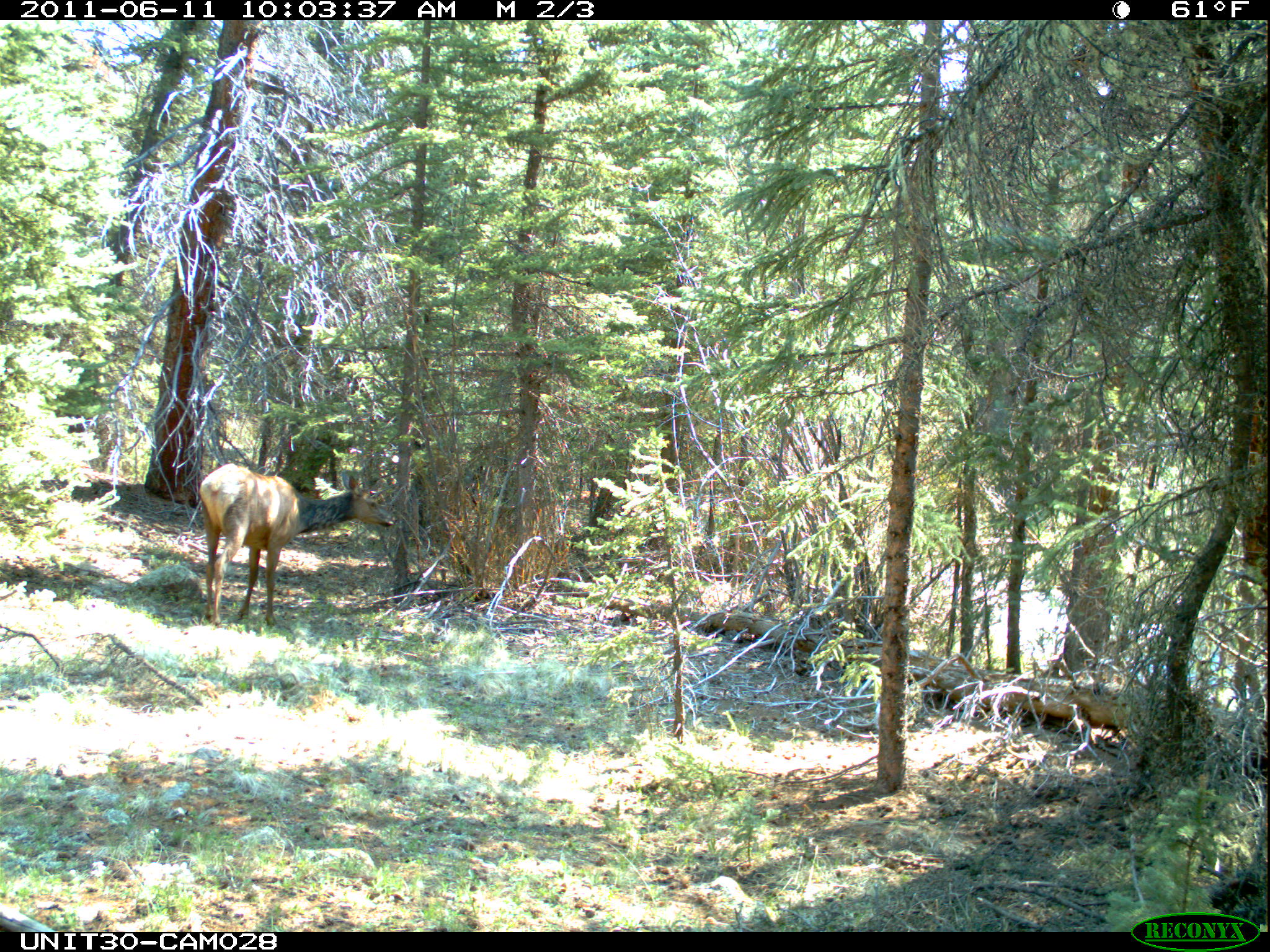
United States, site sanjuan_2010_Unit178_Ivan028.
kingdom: Animalia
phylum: Chordata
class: Mammalia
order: Artiodactyla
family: Cervidae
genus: Cervus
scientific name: Cervus elaphus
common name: red deer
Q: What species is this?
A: Cervus elaphus (red deer).